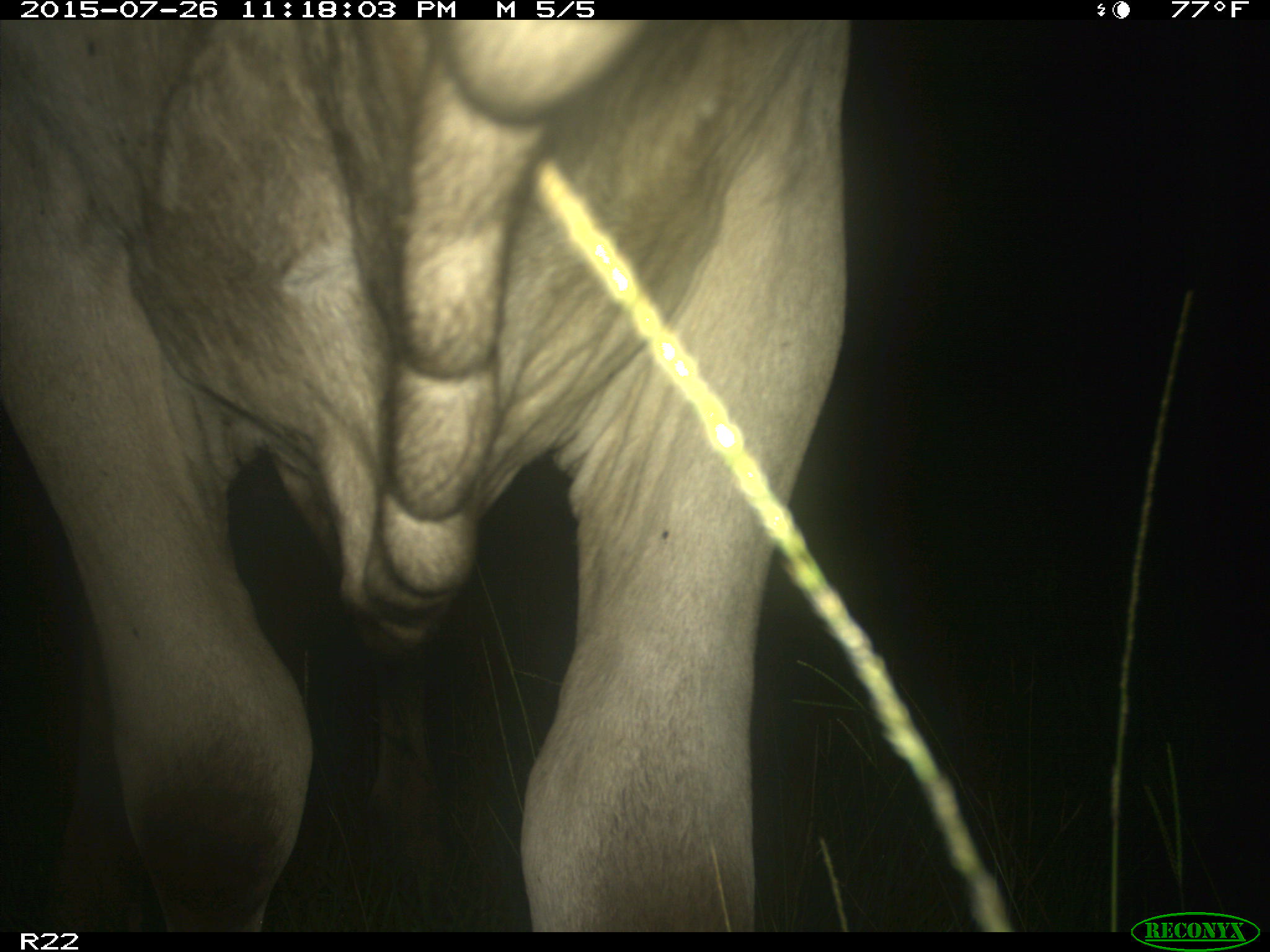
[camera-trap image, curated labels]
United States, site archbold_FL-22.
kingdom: Animalia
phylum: Chordata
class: Mammalia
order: Artiodactyla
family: Bovidae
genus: Bos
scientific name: Bos taurus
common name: domestic cow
Bos taurus (domestic cow).